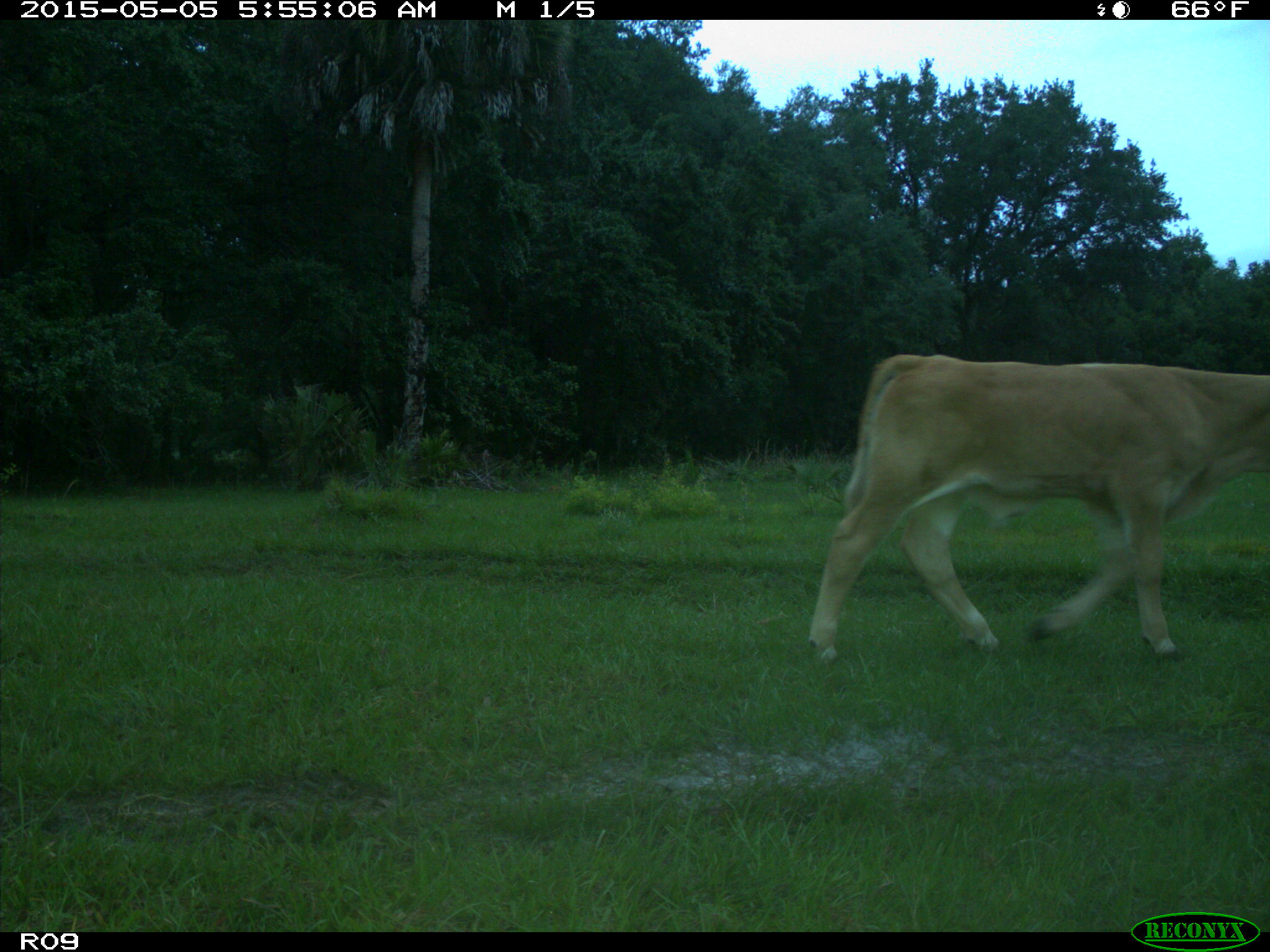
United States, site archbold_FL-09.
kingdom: Animalia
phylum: Chordata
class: Mammalia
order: Artiodactyla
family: Bovidae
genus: Bos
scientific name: Bos taurus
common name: domestic cow